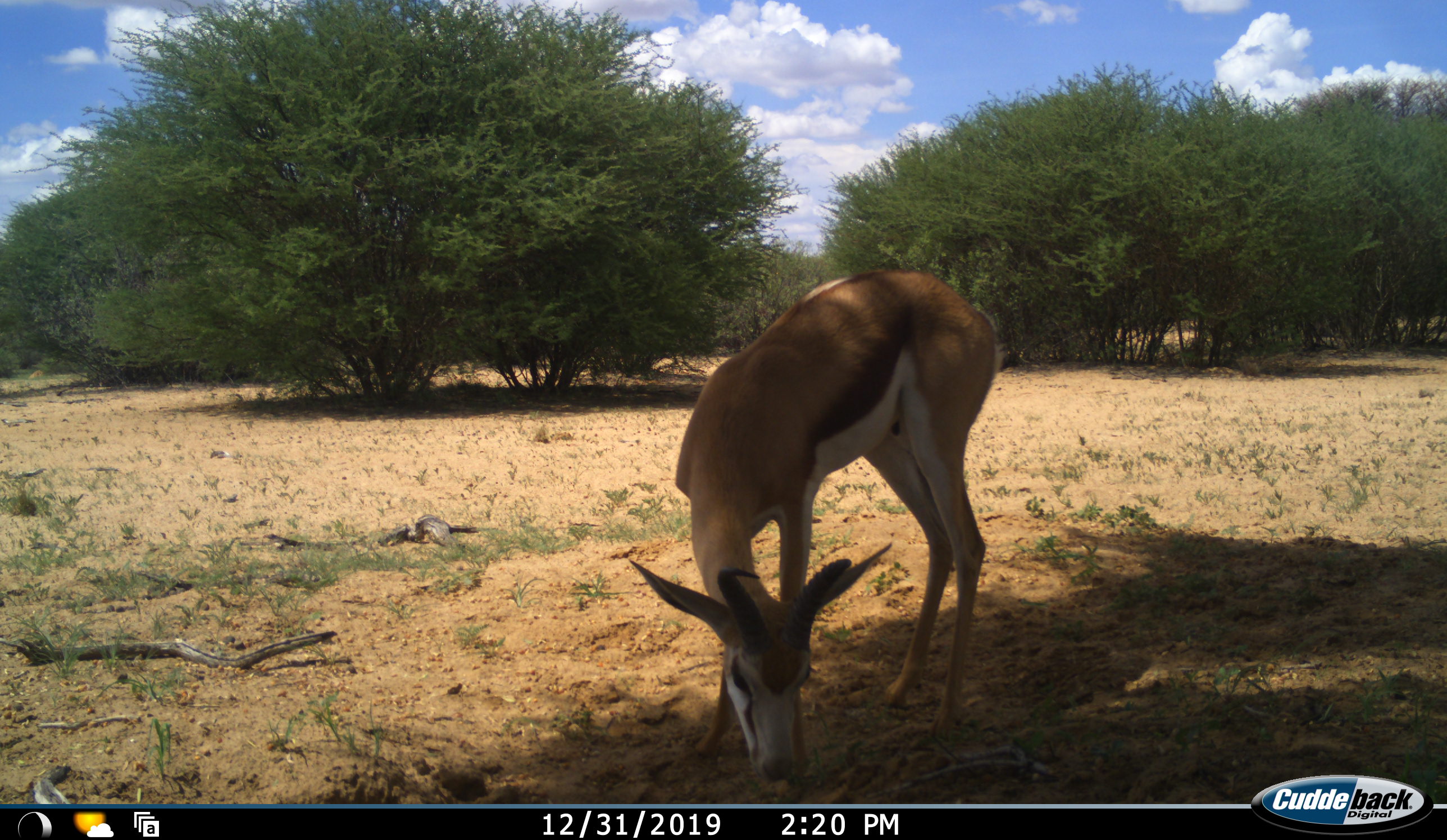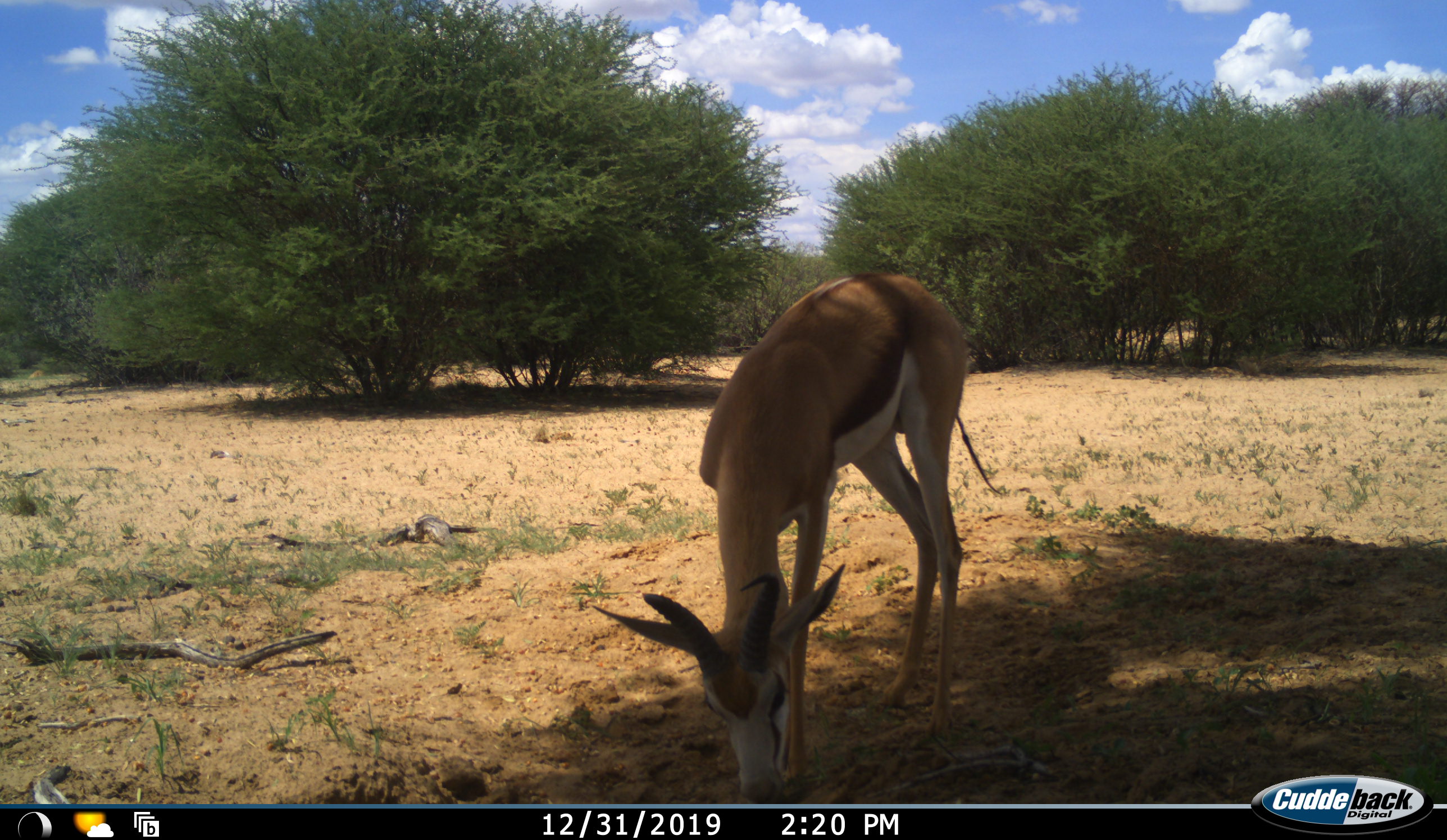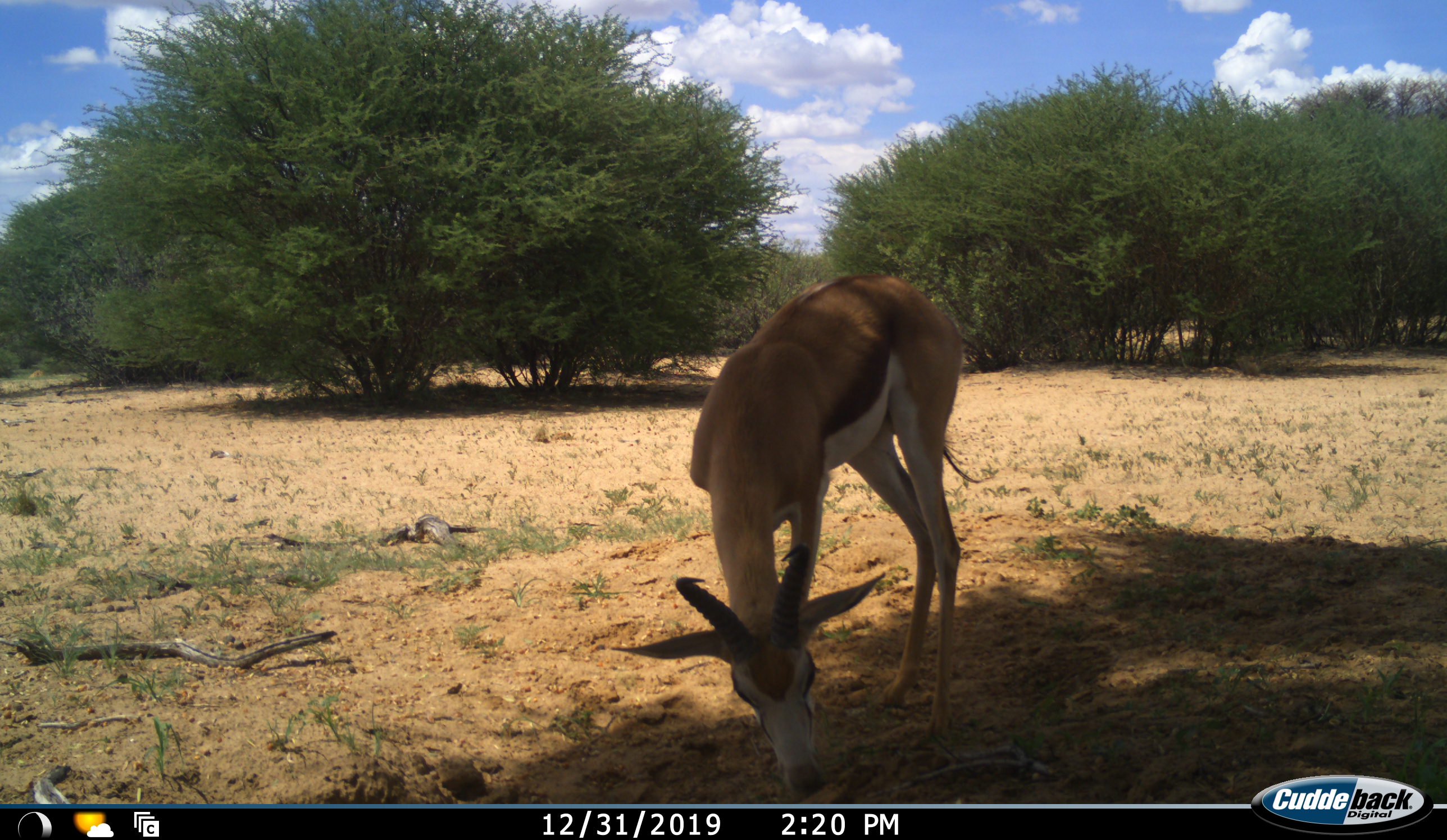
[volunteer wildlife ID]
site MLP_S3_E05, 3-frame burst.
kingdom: Animalia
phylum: Chordata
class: Mammalia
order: Artiodactyla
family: Bovidae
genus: Antidorcas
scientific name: Antidorcas marsupialis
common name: springbok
Springbok (Antidorcas marsupialis), count 1. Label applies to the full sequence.